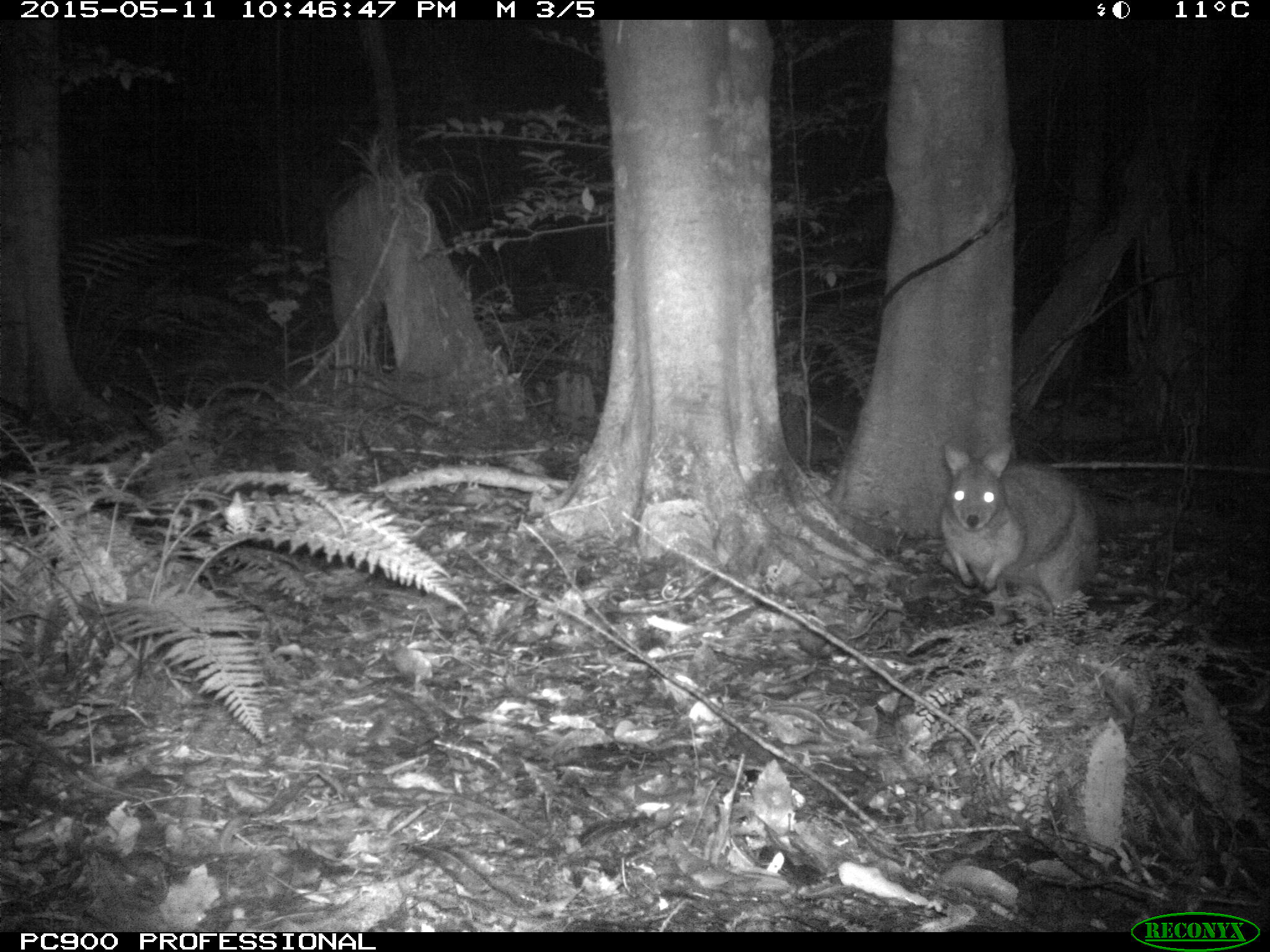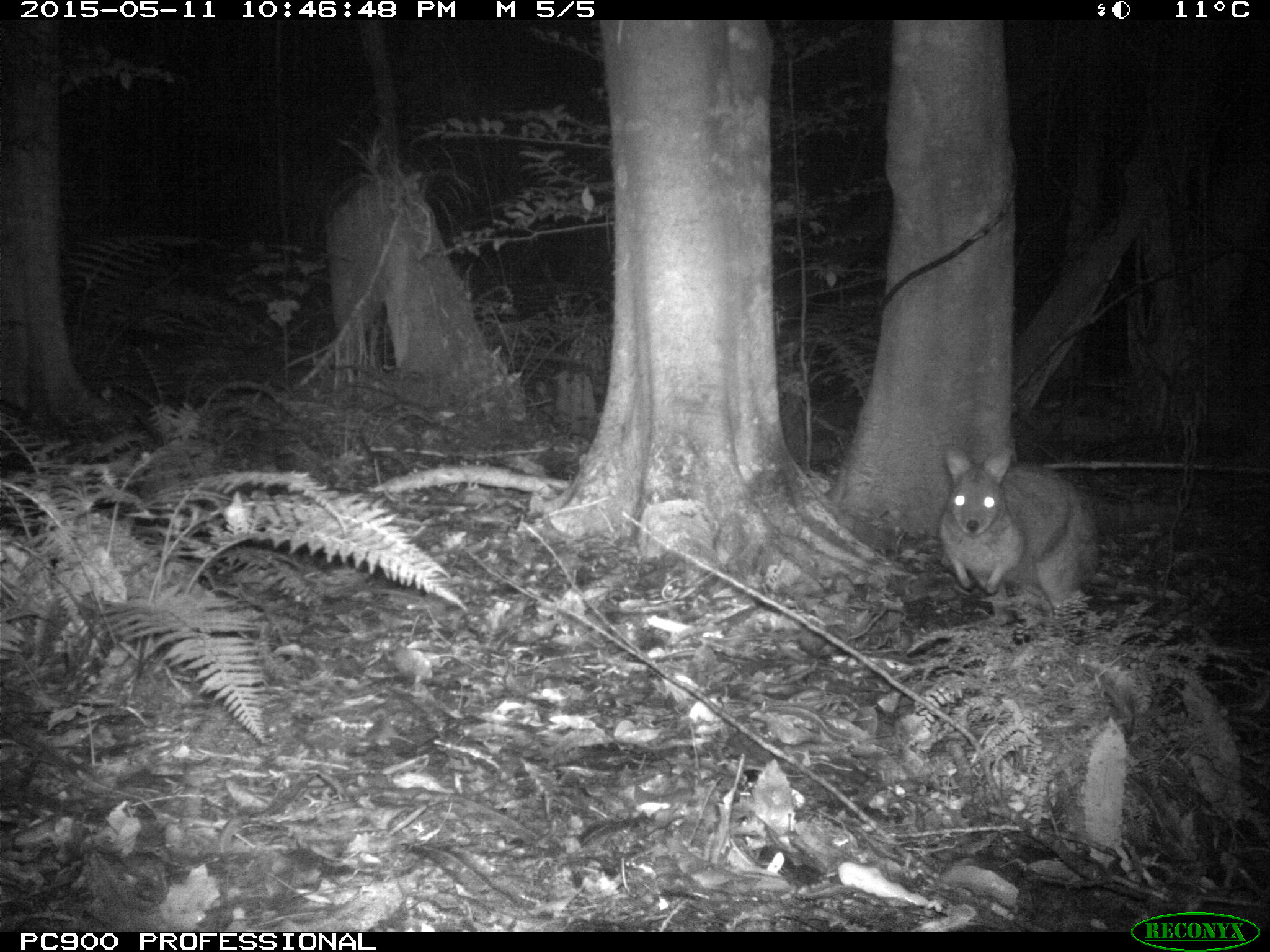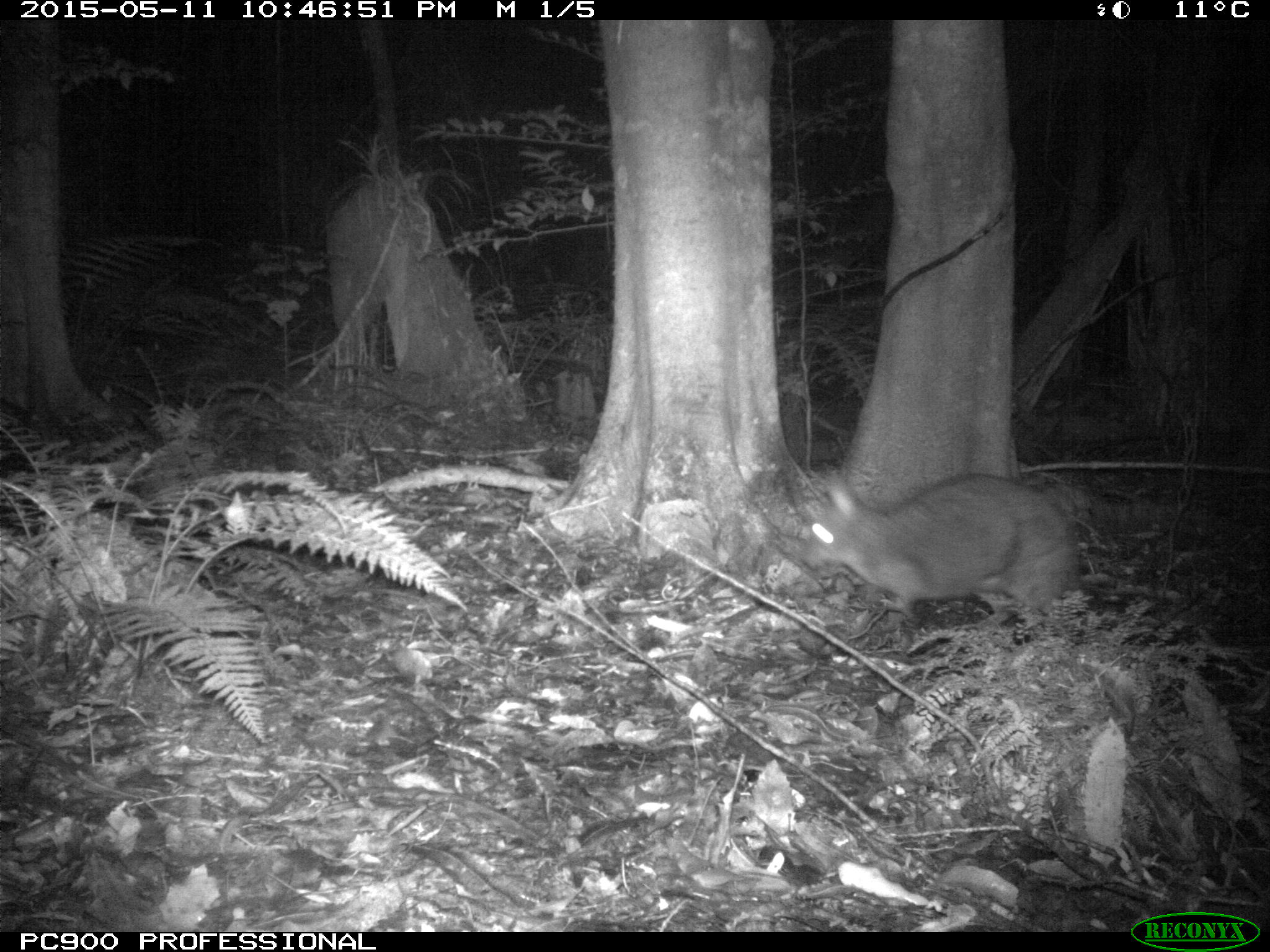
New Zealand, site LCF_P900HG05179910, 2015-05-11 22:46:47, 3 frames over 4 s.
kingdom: Animalia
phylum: Chordata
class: Mammalia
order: Diprotodontia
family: Macropodidae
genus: Notamacropus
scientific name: Notamacropus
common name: wallaby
Wallaby (Notamacropus).